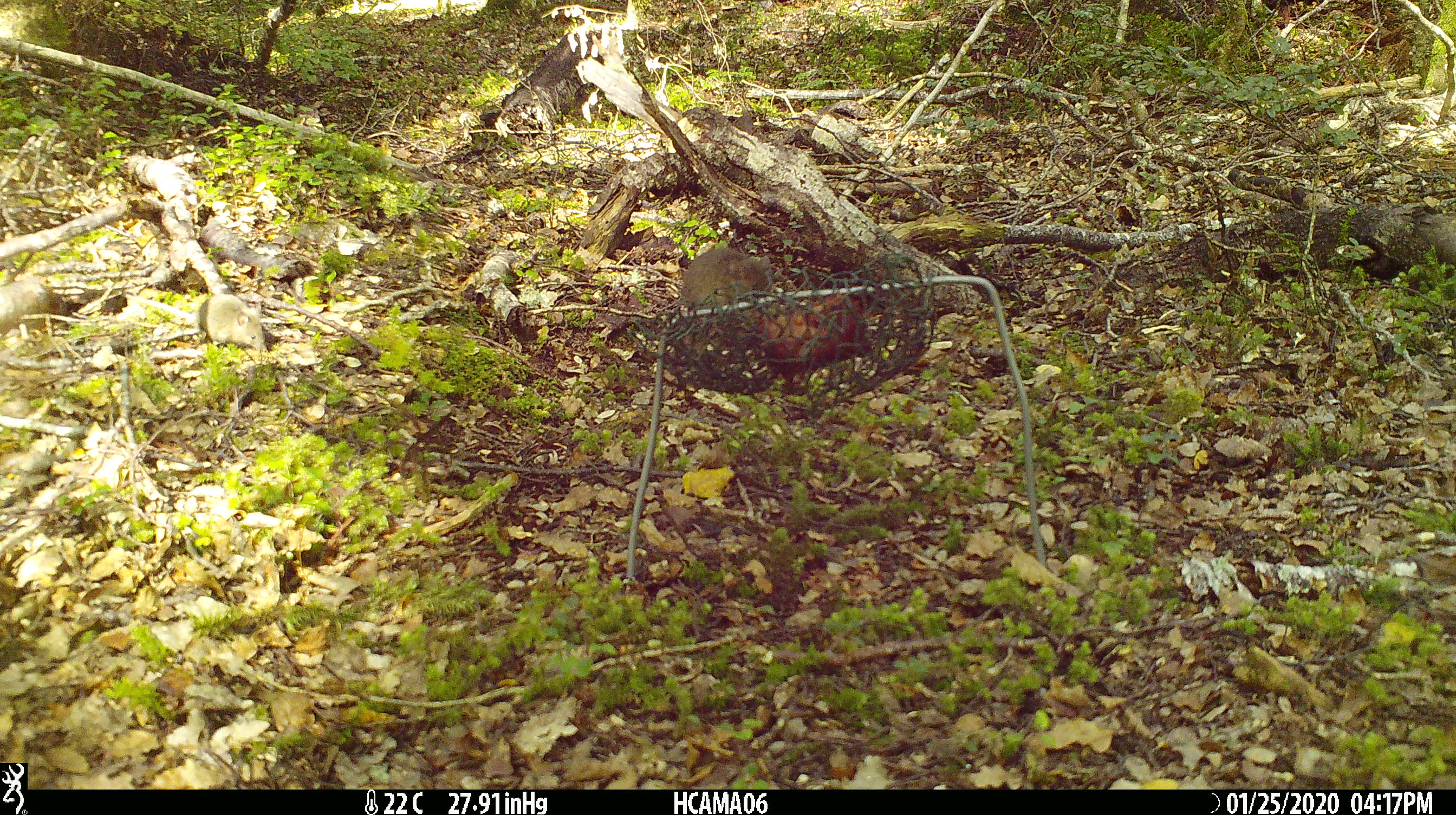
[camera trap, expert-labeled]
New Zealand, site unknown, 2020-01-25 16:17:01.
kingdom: Animalia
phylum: Chordata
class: Mammalia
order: Rodentia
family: Muridae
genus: Mus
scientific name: Mus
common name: mouse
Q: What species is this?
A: Mouse (Mus).